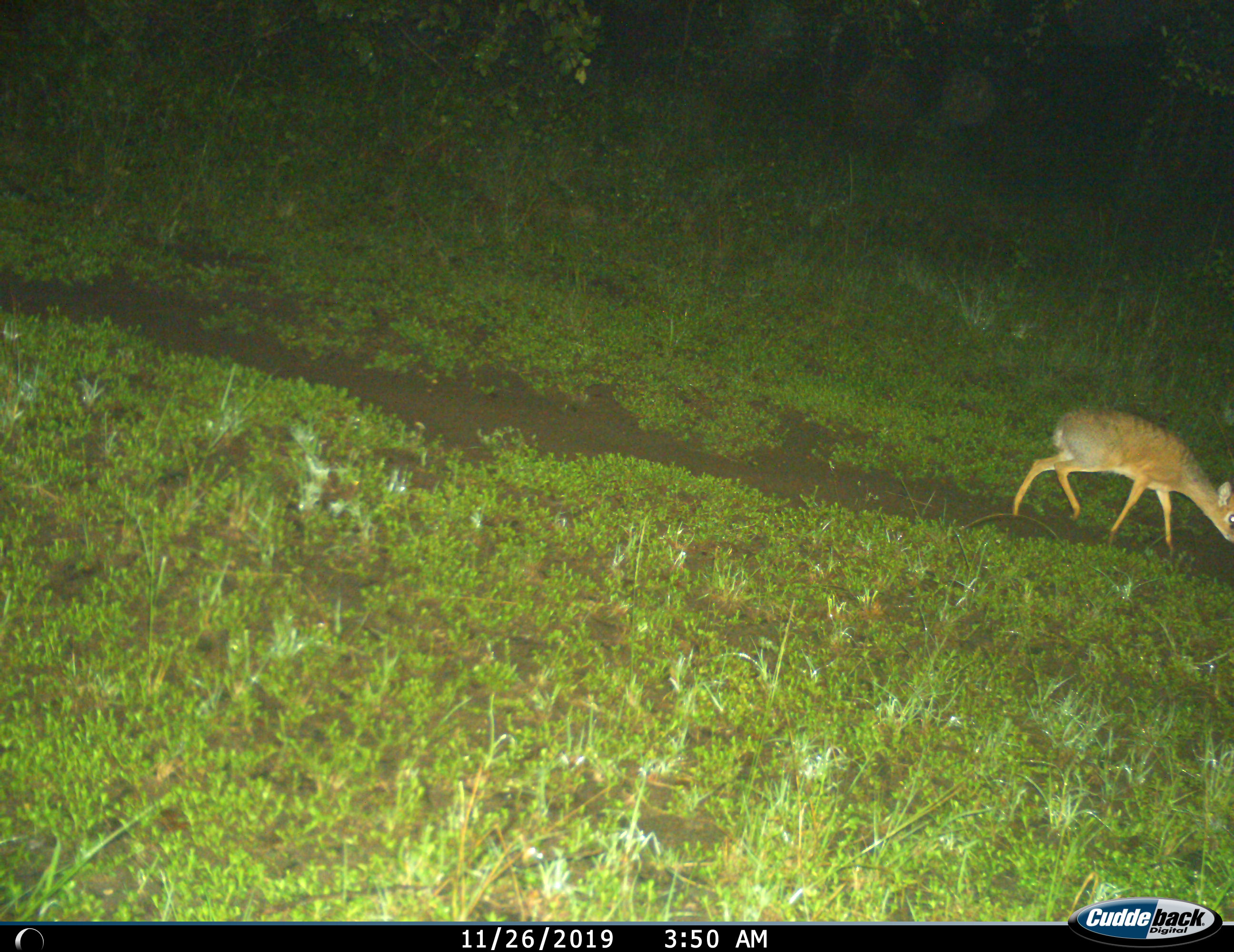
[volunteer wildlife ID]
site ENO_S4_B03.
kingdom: Animalia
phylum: Chordata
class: Mammalia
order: Artiodactyla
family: Bovidae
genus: Madoqua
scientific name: Madoqua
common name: dik-dik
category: dikdik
Dikdik (dik-dik) (Madoqua), count 1. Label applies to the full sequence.